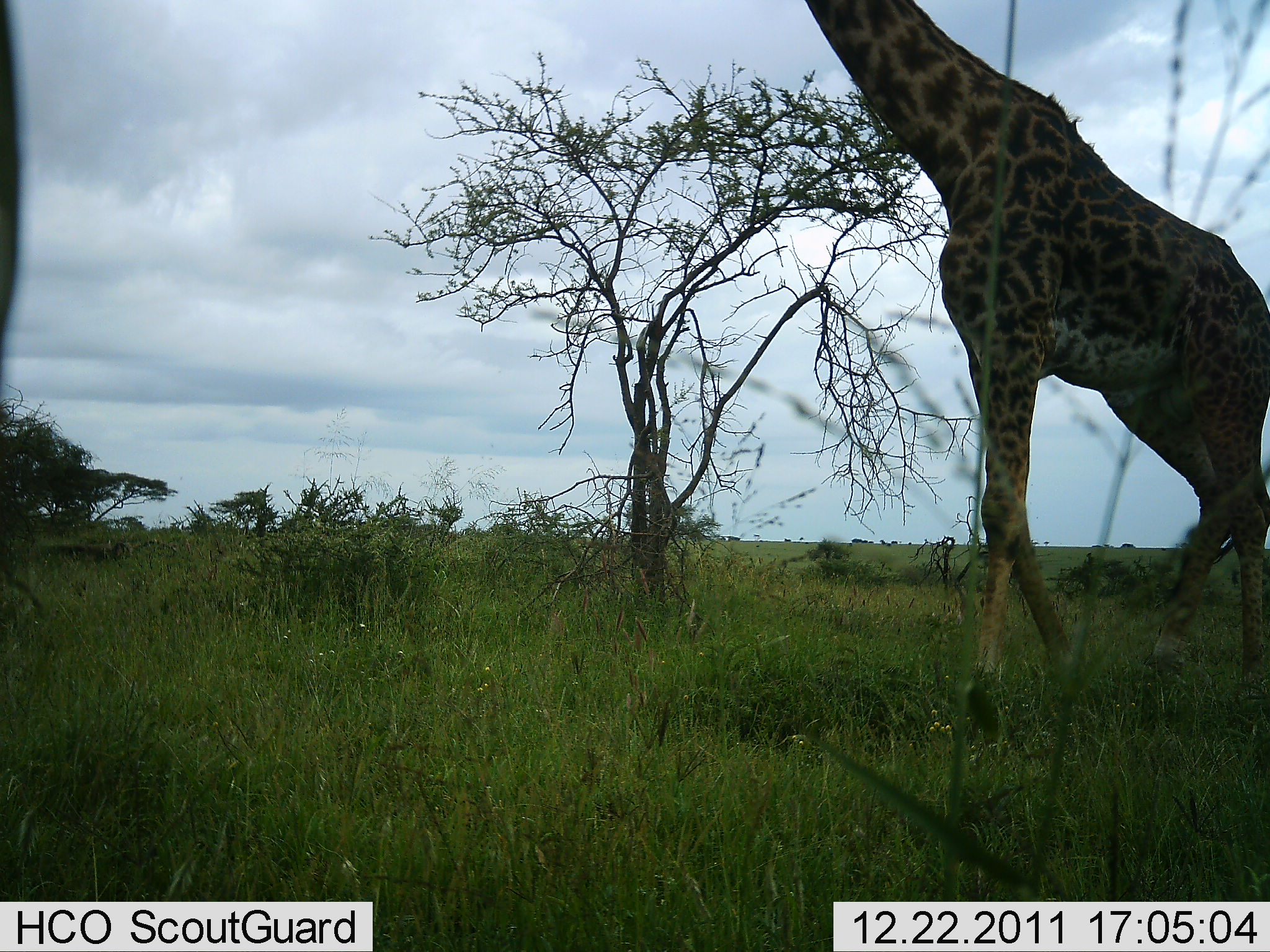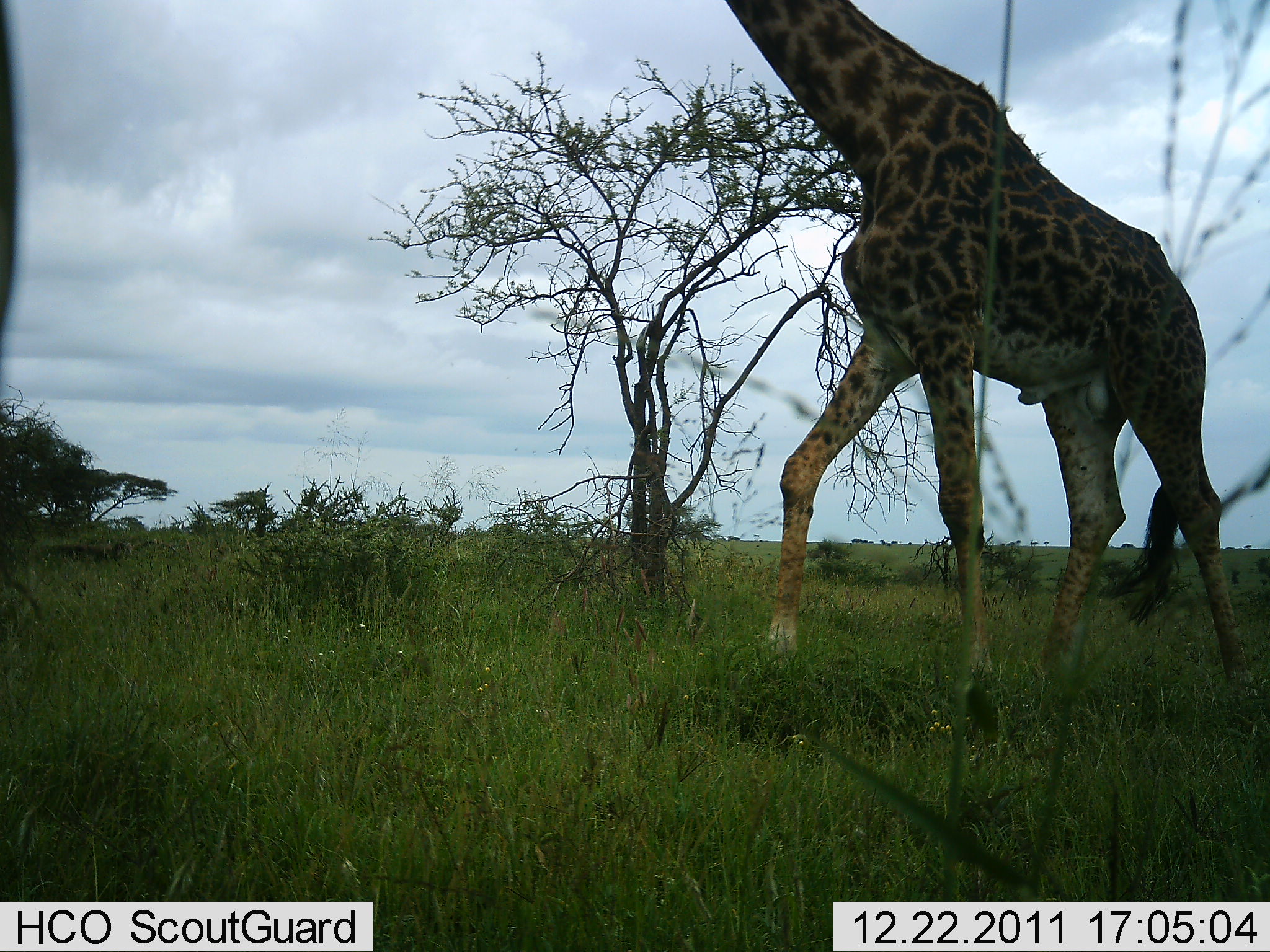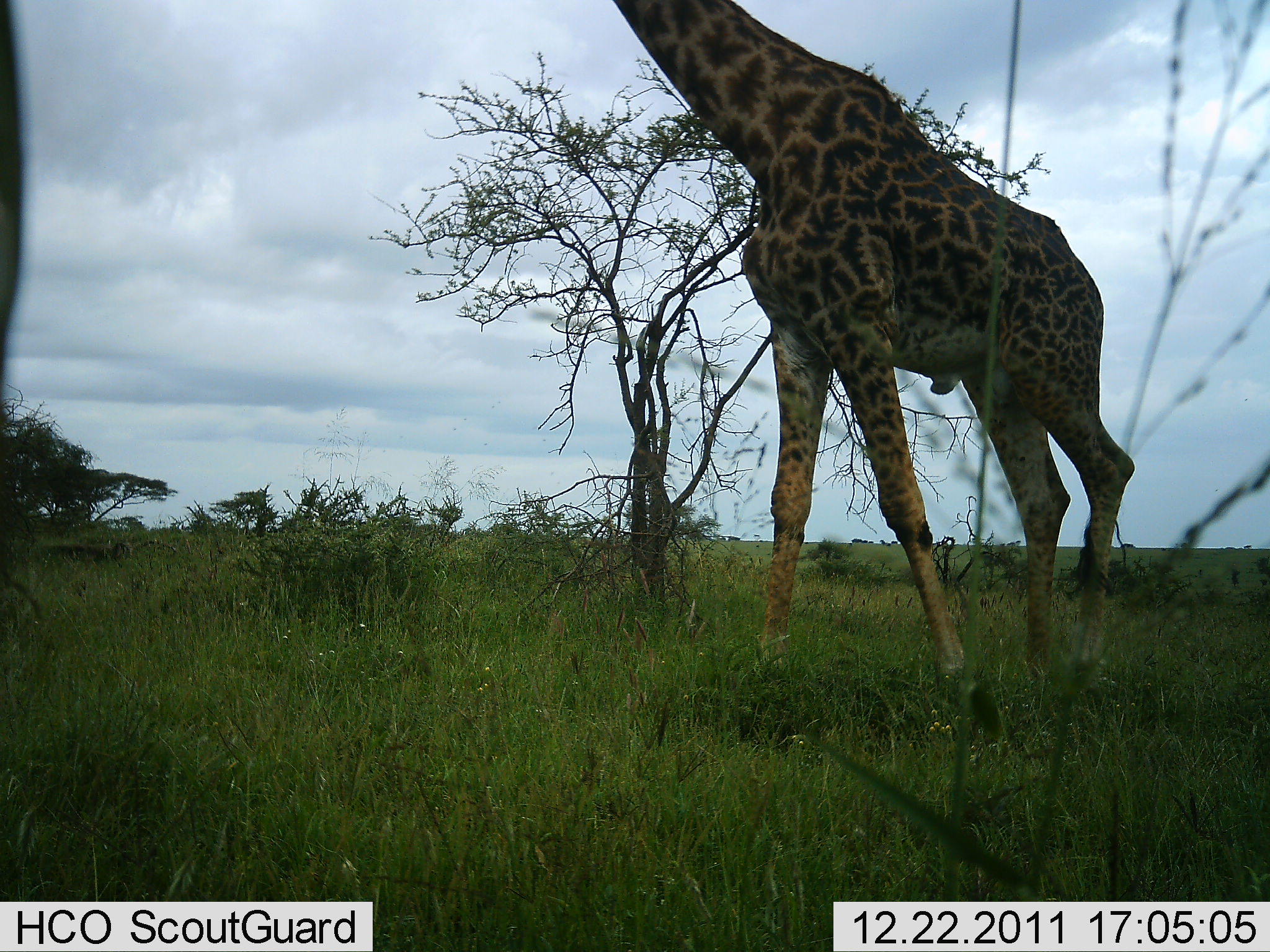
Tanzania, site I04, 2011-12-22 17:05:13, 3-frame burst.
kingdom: Animalia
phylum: Chordata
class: Mammalia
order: Artiodactyla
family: Giraffidae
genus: Giraffa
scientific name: Giraffa camelopardalis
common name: giraffe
Giraffe (Giraffa camelopardalis), count 1. Behavior (volunteer vote fractions): standing 0%, resting 0%, moving 100%, interacting 0%. Young present (vote fraction): 0%. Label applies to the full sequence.